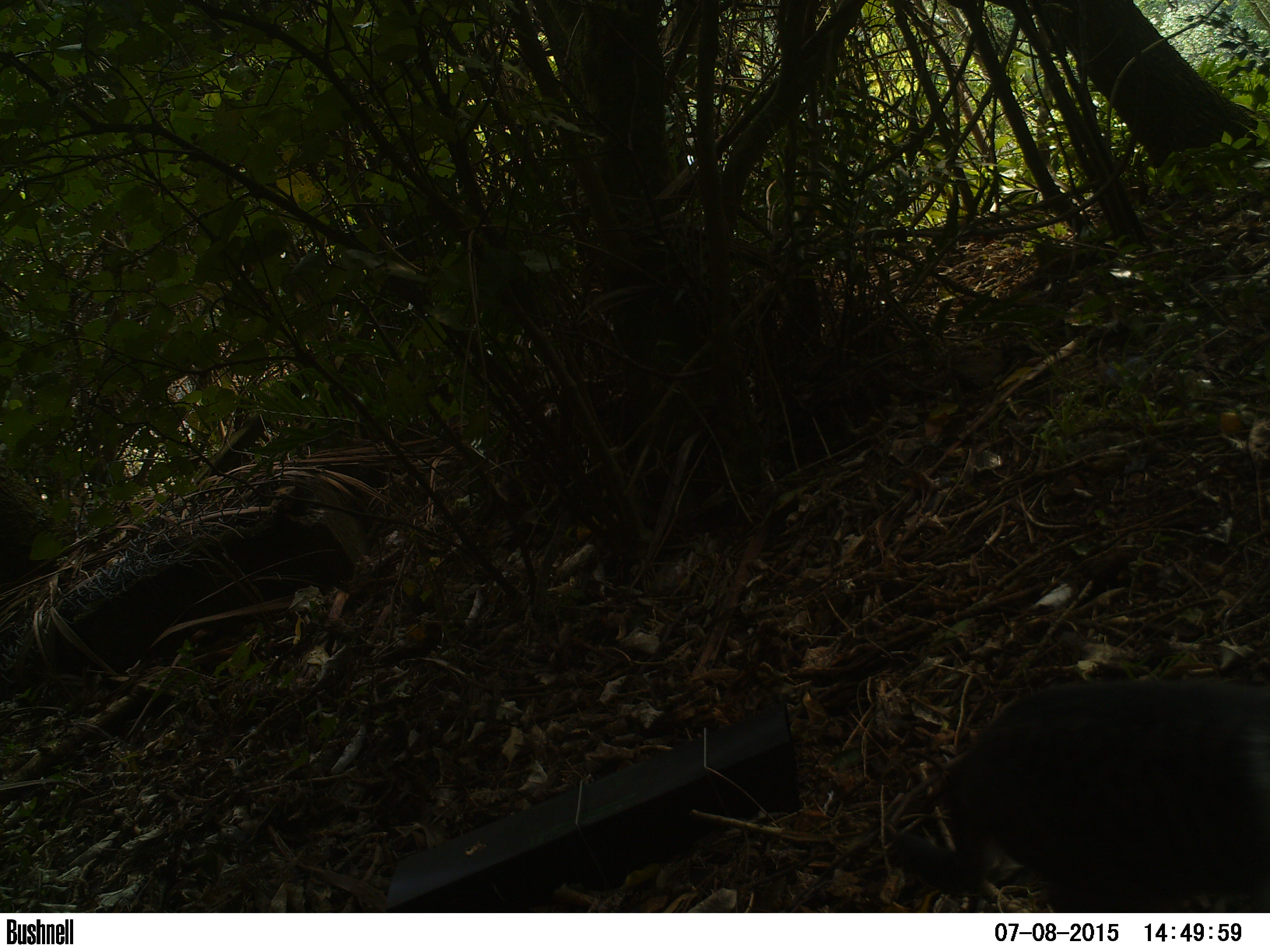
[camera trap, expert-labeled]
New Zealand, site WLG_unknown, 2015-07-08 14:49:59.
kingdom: Animalia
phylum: Chordata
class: Mammalia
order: Carnivora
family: Felidae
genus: Felis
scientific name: Felis catus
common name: domestic cat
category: cat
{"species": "cat (domestic cat) (Felis catus)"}